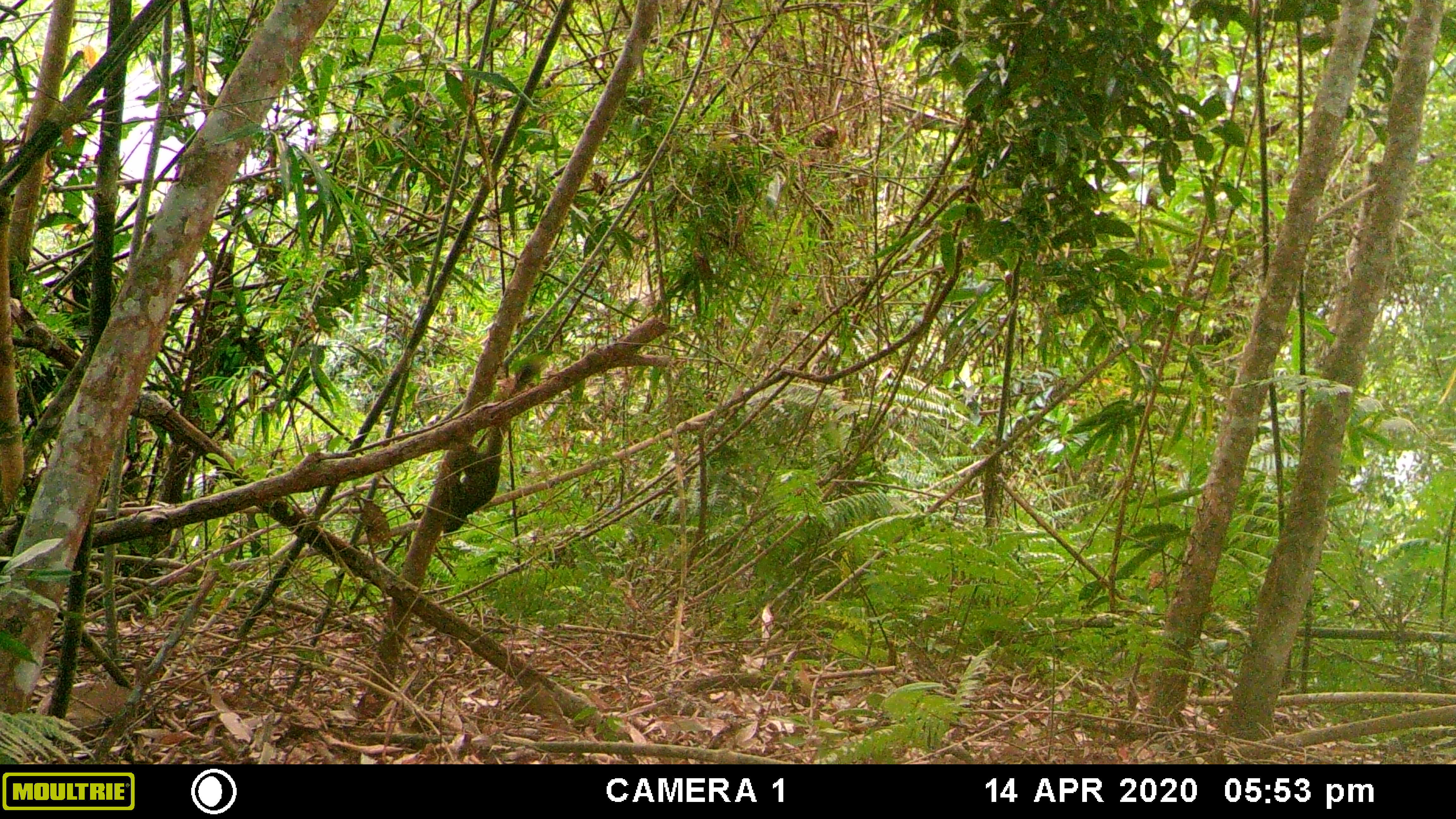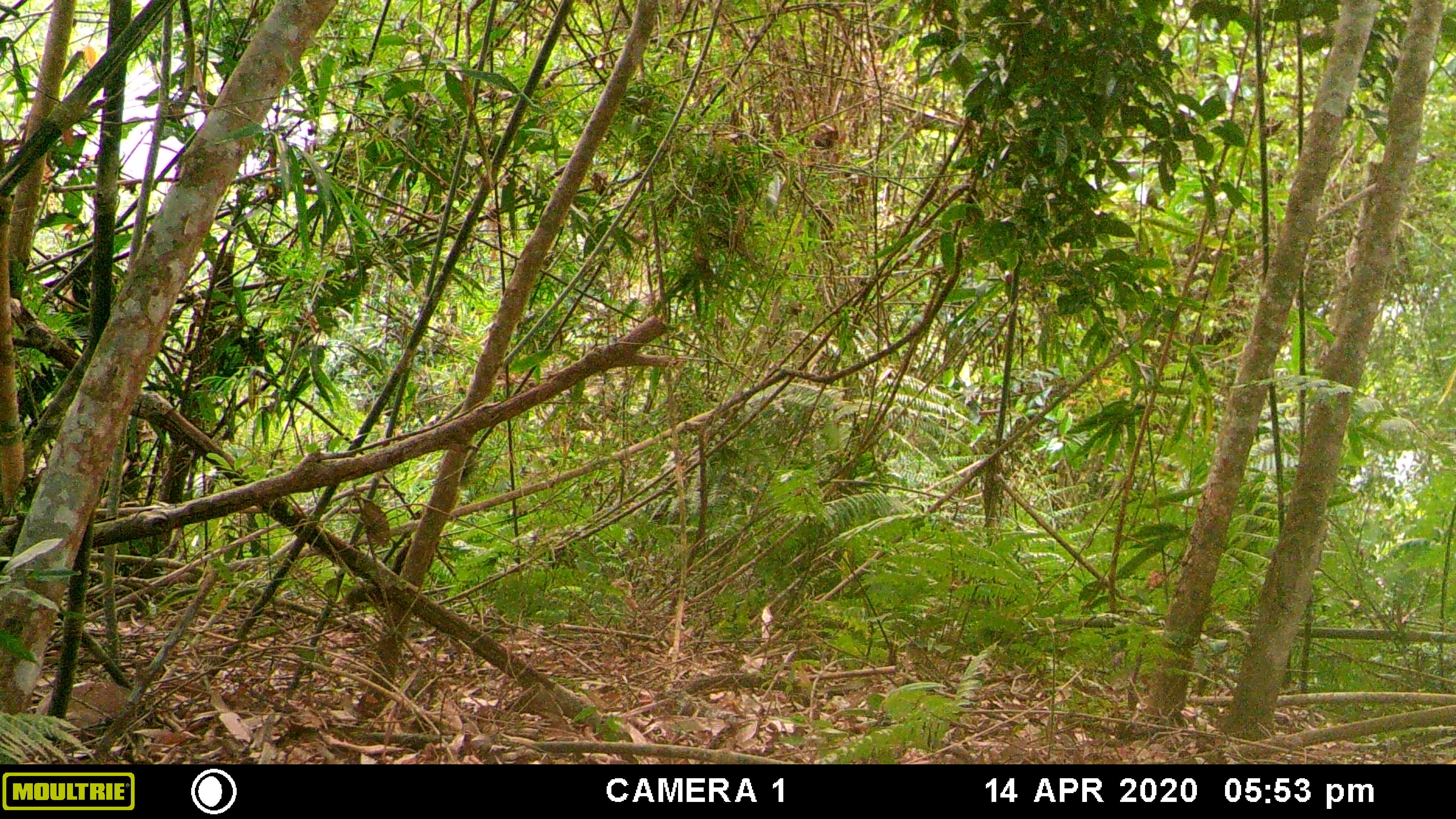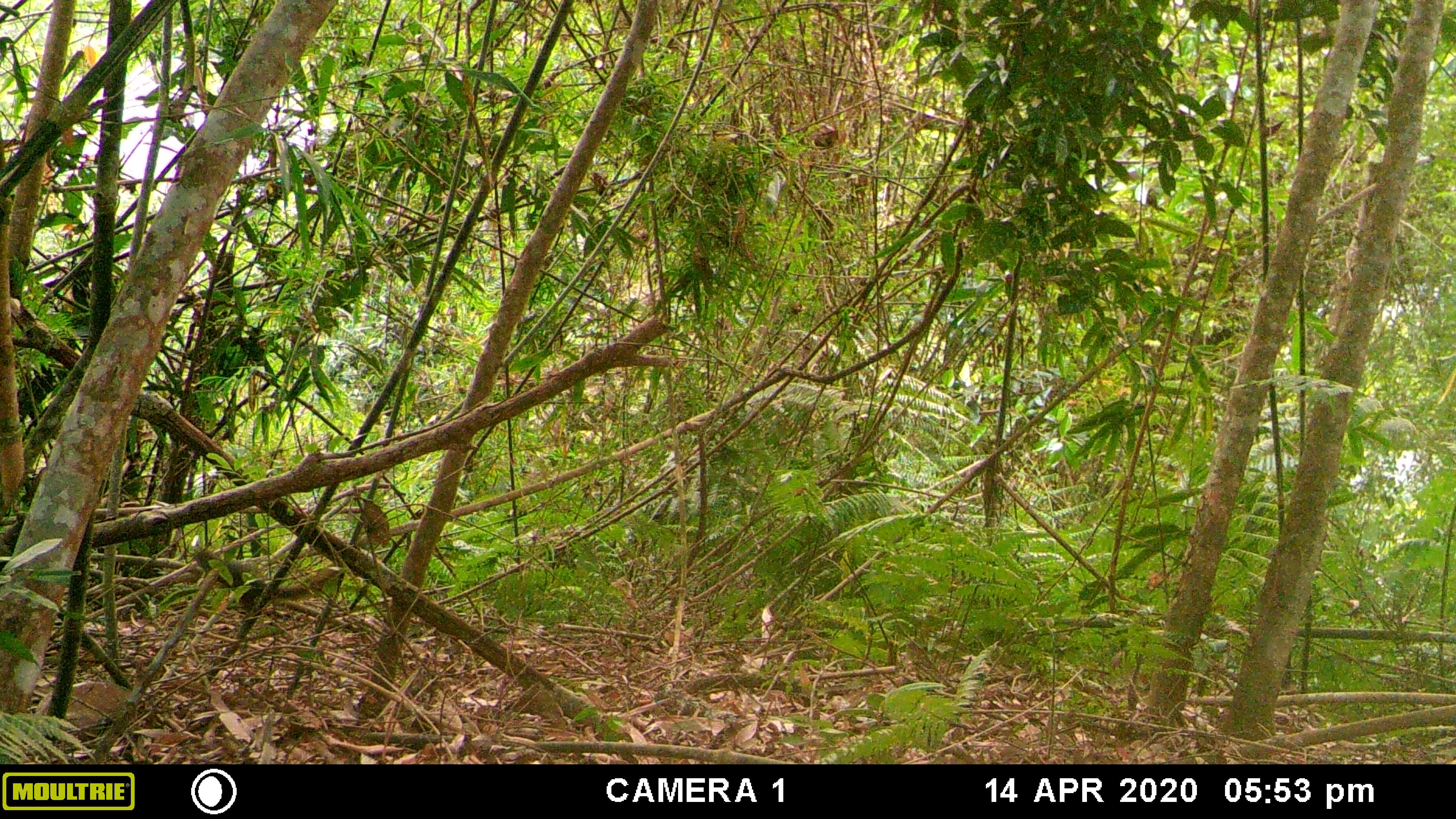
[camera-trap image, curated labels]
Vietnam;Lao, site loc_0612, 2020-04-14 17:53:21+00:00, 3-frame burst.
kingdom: Animalia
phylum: Chordata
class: Mammalia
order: Rodentia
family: Sciuridae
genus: Callosciurus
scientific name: Callosciurus erythraeus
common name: pallas's squirrel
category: pallass squirrel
Pallass squirrel (pallas's squirrel) (Callosciurus erythraeus). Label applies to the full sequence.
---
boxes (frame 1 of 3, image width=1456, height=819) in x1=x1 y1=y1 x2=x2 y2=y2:
pallass squirrel: x1=443 y1=354 x2=542 y2=532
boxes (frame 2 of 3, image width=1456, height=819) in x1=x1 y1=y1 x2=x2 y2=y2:
pallass squirrel: x1=341 y1=537 x2=439 y2=610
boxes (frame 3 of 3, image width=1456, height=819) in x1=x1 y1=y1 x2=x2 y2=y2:
pallass squirrel: x1=194 y1=549 x2=342 y2=612